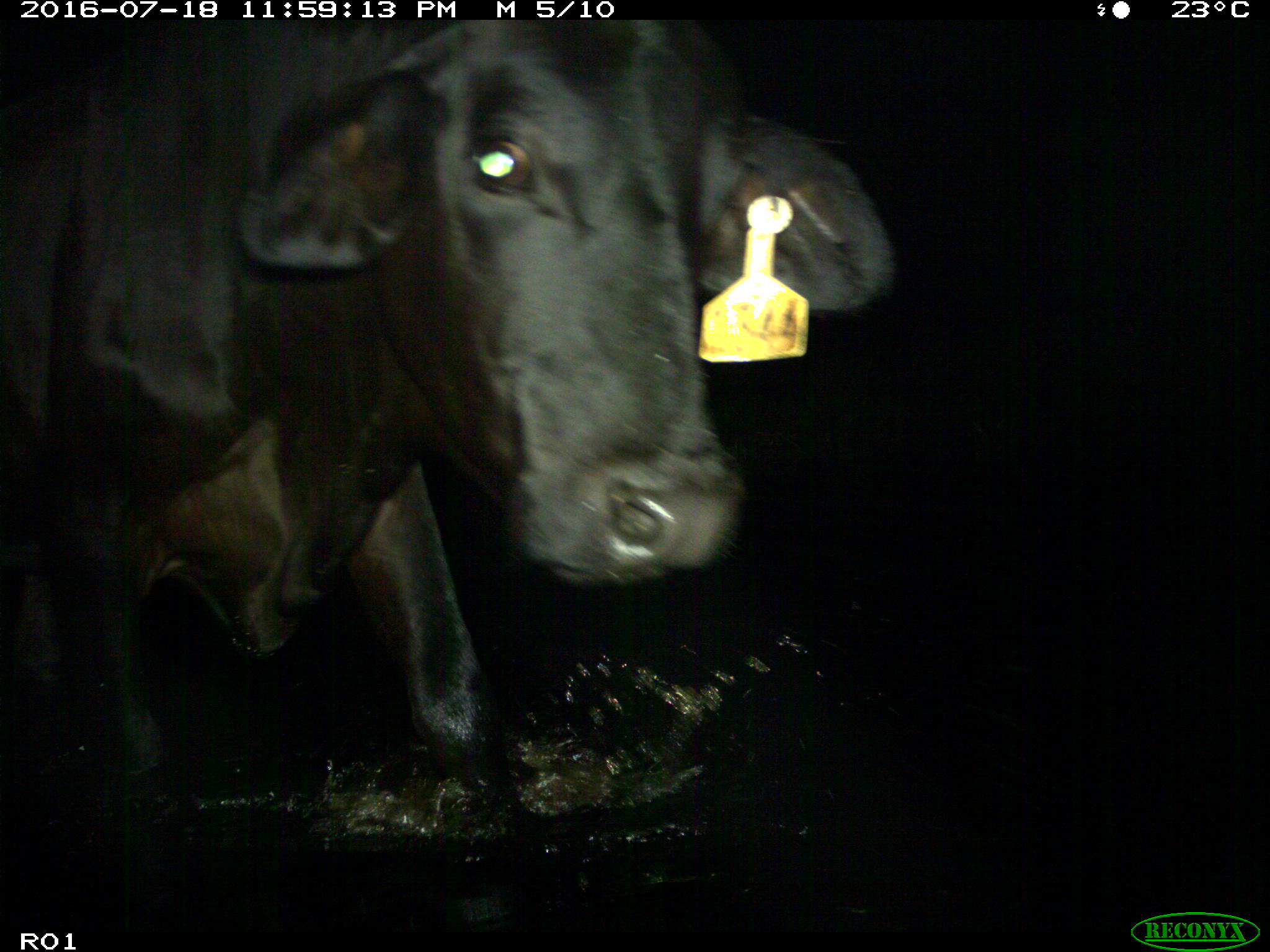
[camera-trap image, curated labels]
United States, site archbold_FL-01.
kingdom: Animalia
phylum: Chordata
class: Mammalia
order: Artiodactyla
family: Bovidae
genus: Bos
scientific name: Bos taurus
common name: domestic cow